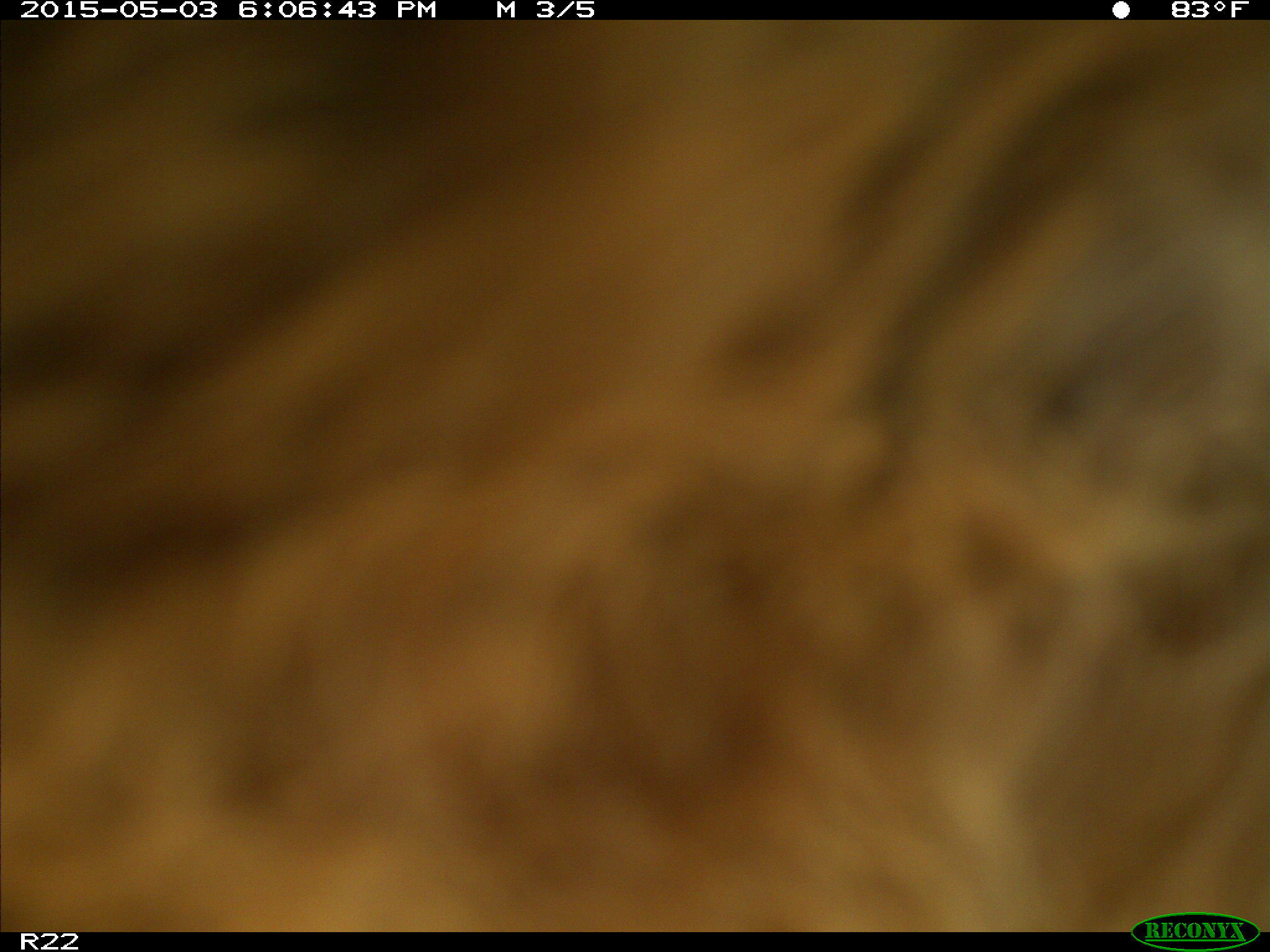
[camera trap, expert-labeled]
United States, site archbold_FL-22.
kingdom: Animalia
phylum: Chordata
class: Mammalia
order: Artiodactyla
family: Bovidae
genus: Bos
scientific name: Bos taurus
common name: domestic cow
Bos taurus (domestic cow).